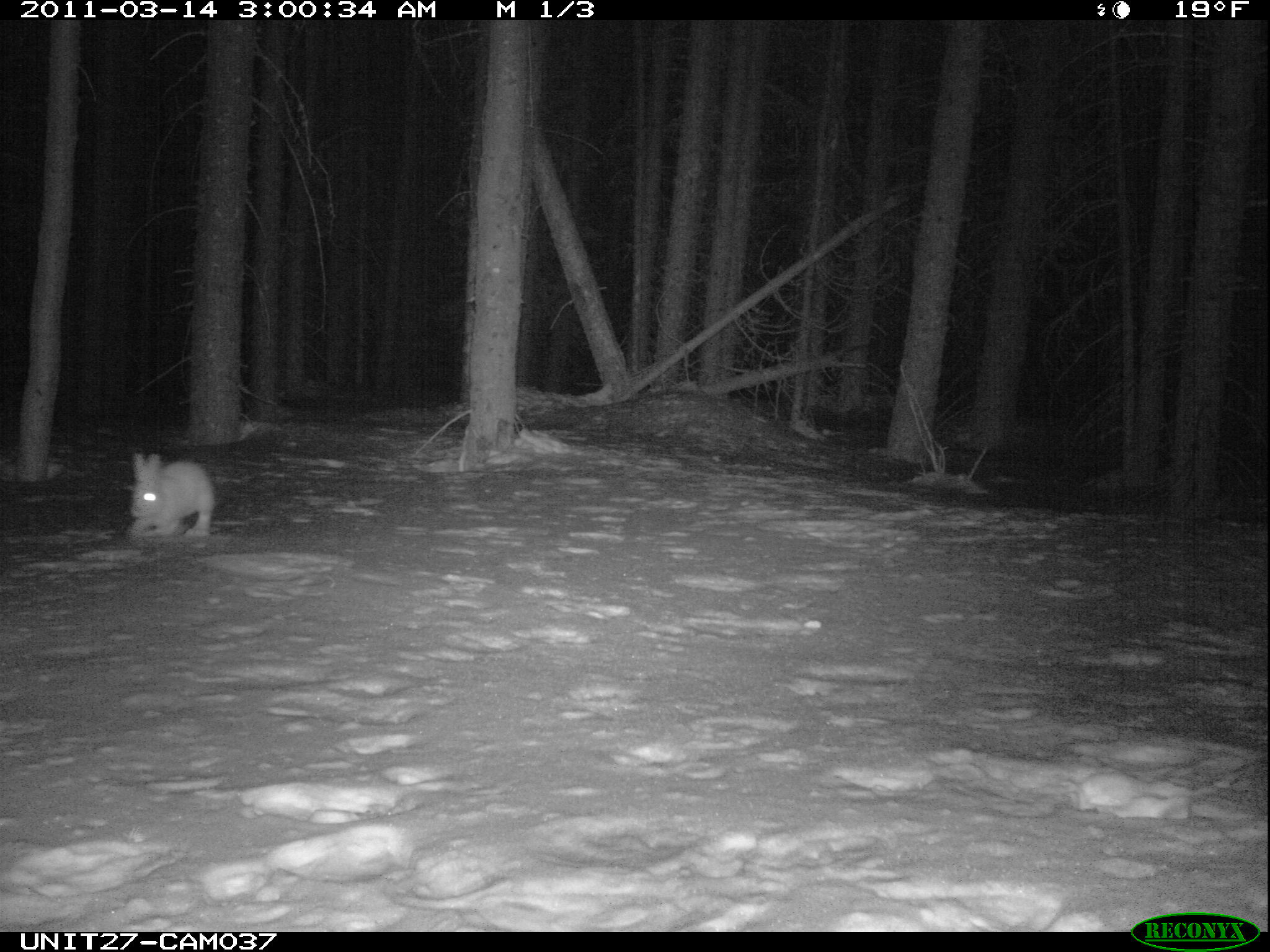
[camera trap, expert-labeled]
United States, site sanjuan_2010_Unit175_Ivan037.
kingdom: Animalia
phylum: Chordata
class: Mammalia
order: Lagomorpha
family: Leporidae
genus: Lepus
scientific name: Lepus americanus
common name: snowshoe hare